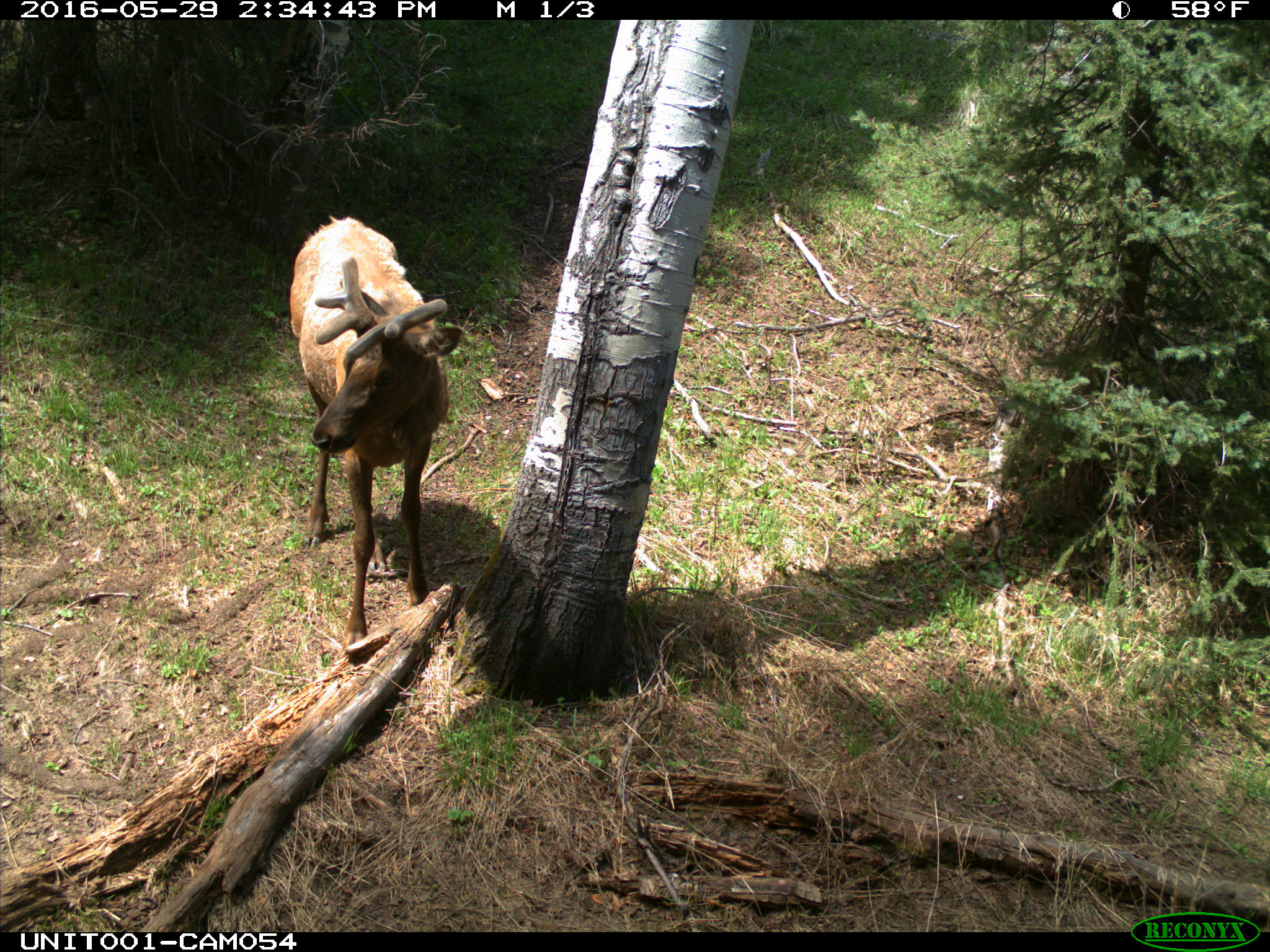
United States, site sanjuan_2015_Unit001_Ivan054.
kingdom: Animalia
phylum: Chordata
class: Mammalia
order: Artiodactyla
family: Cervidae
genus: Cervus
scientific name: Cervus elaphus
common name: red deer